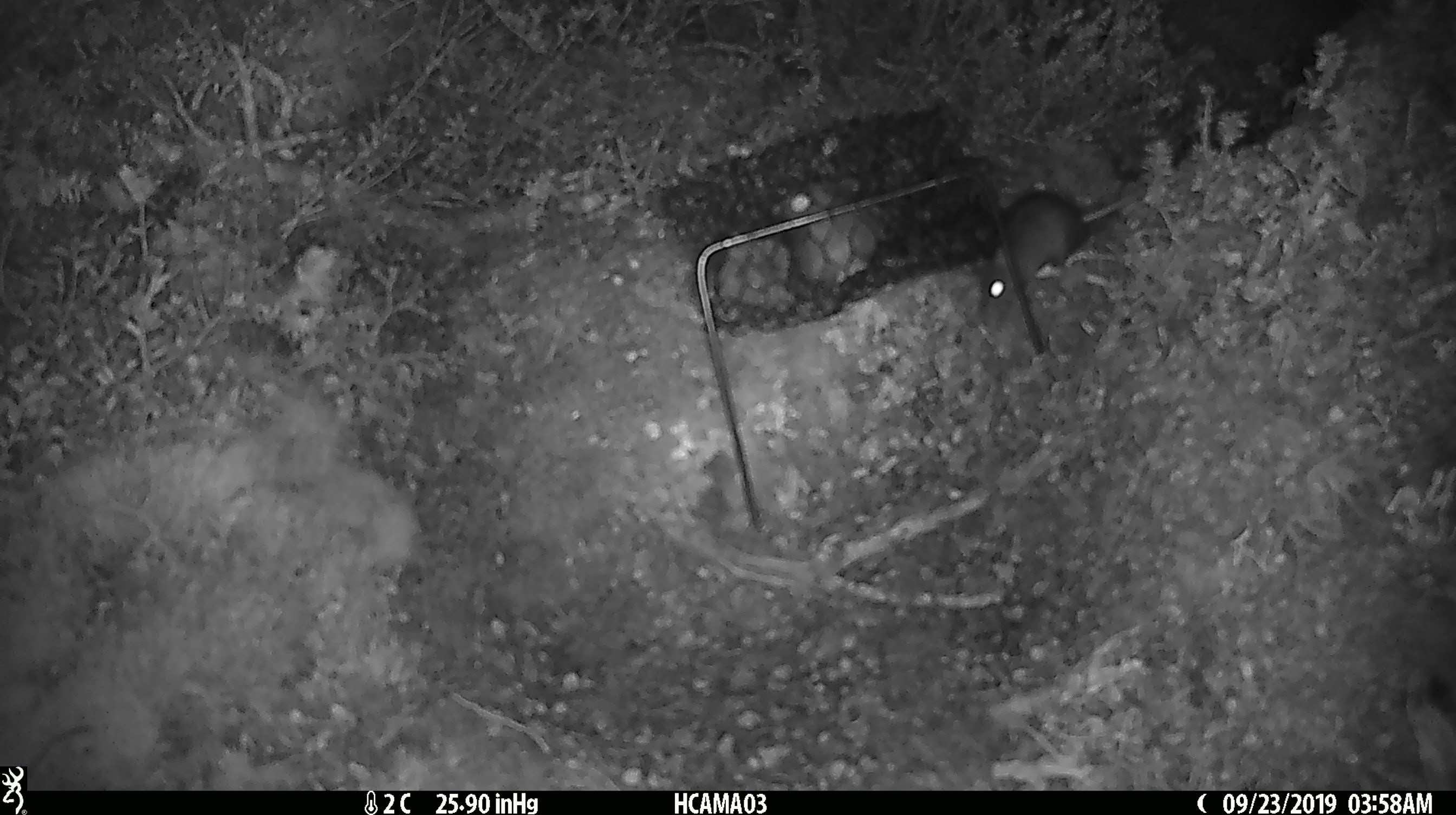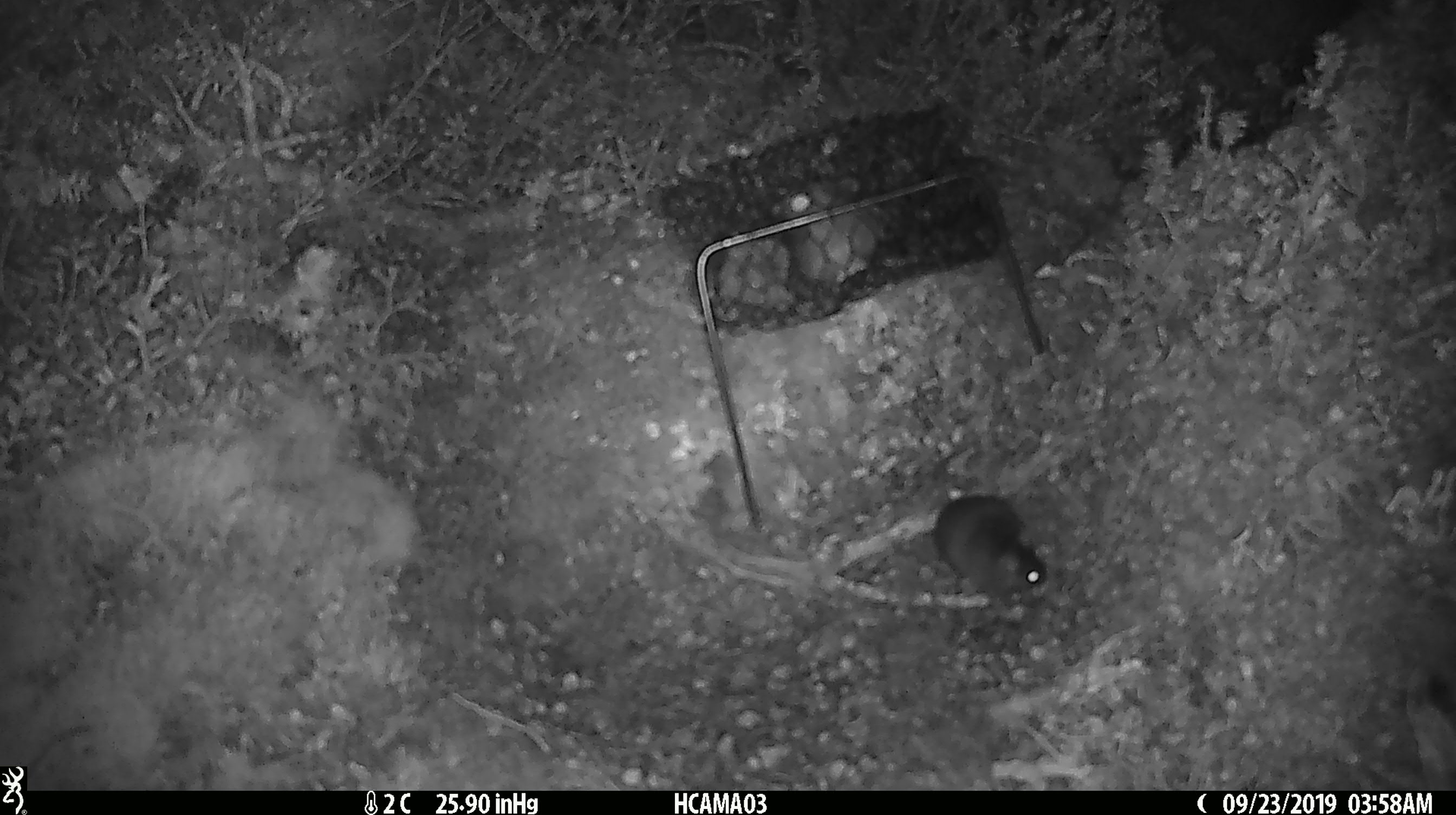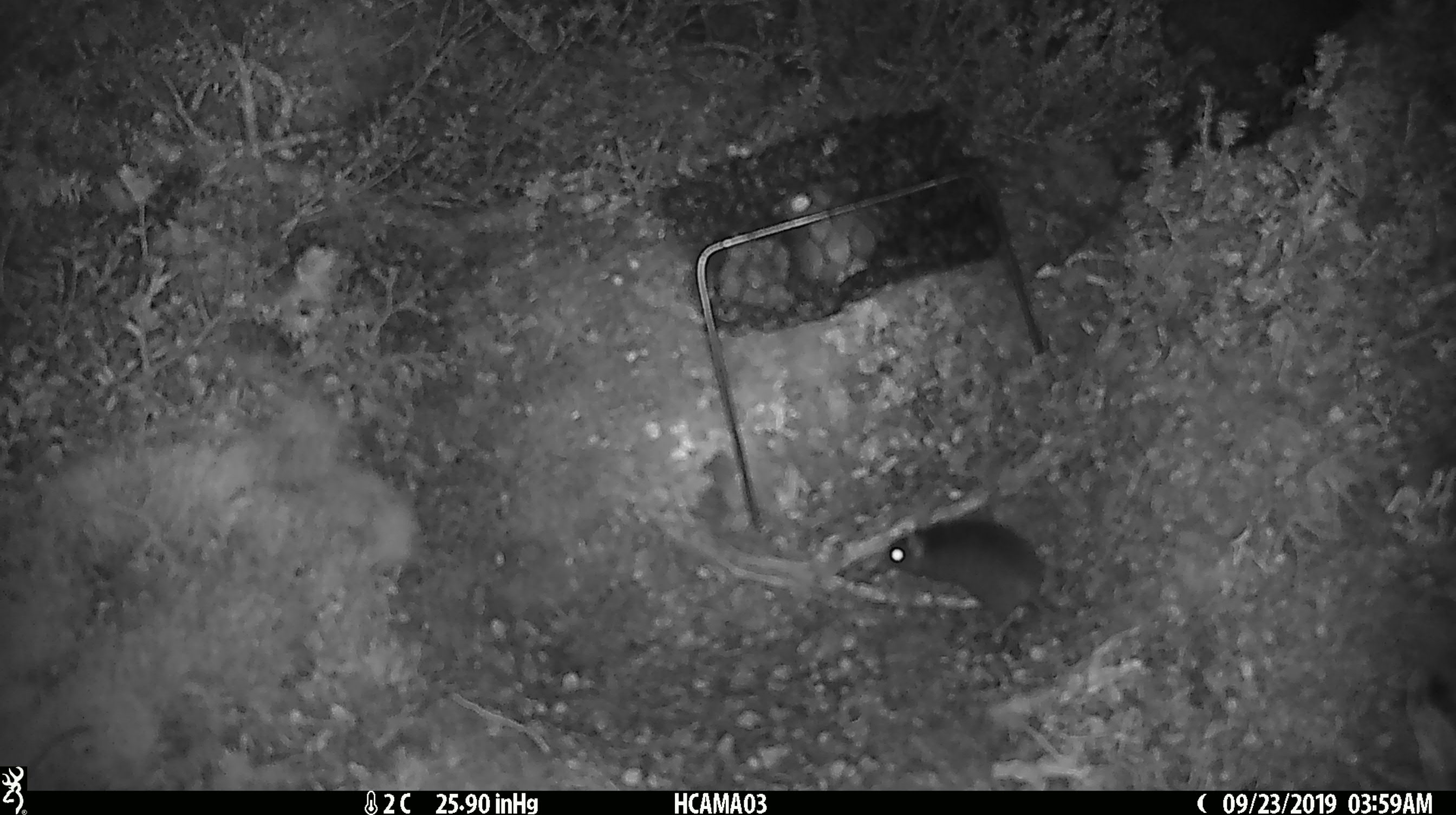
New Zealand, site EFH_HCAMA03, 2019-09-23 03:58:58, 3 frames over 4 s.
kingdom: Animalia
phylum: Chordata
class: Mammalia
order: Rodentia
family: Muridae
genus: Mus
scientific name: Mus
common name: mouse